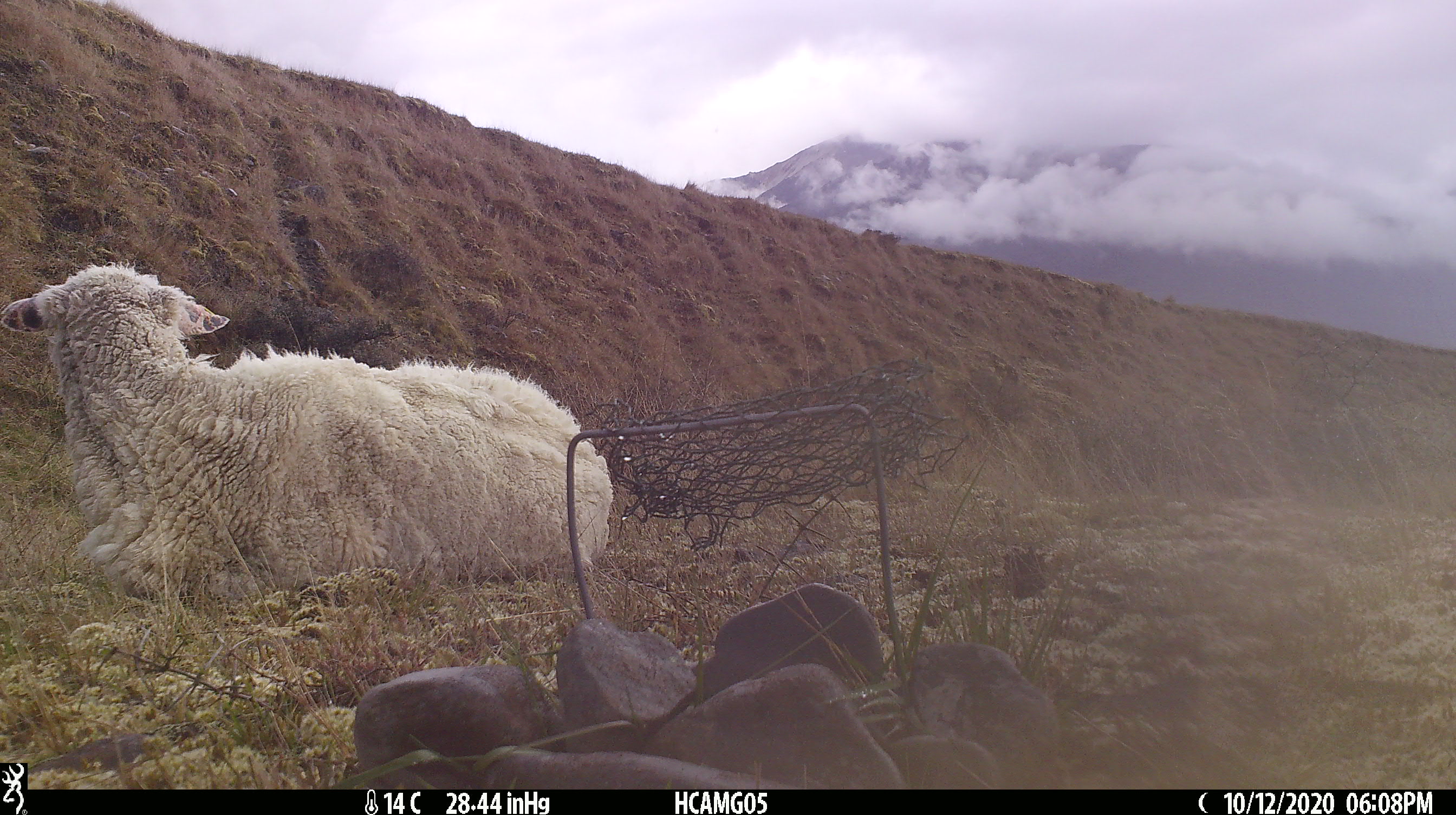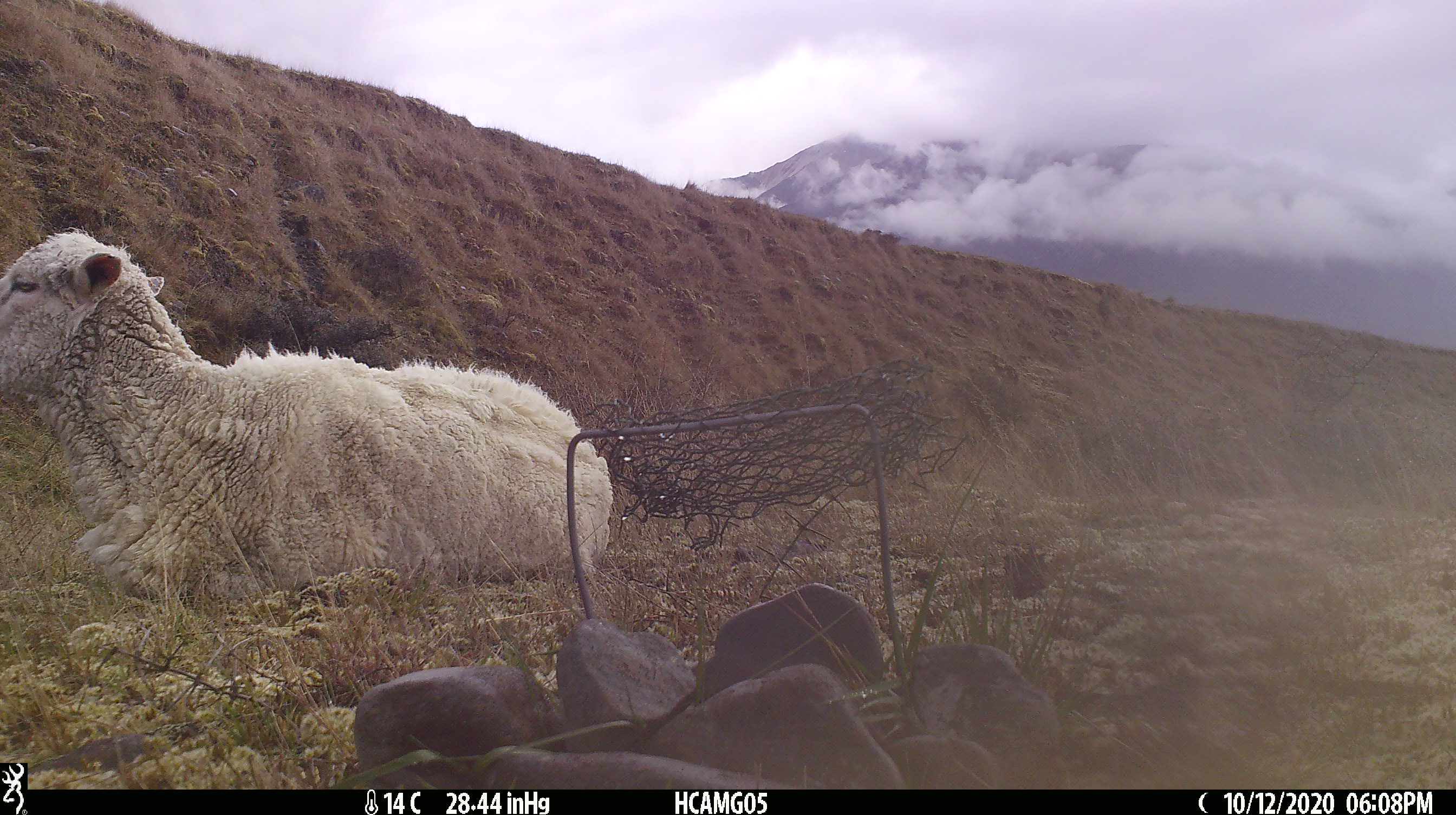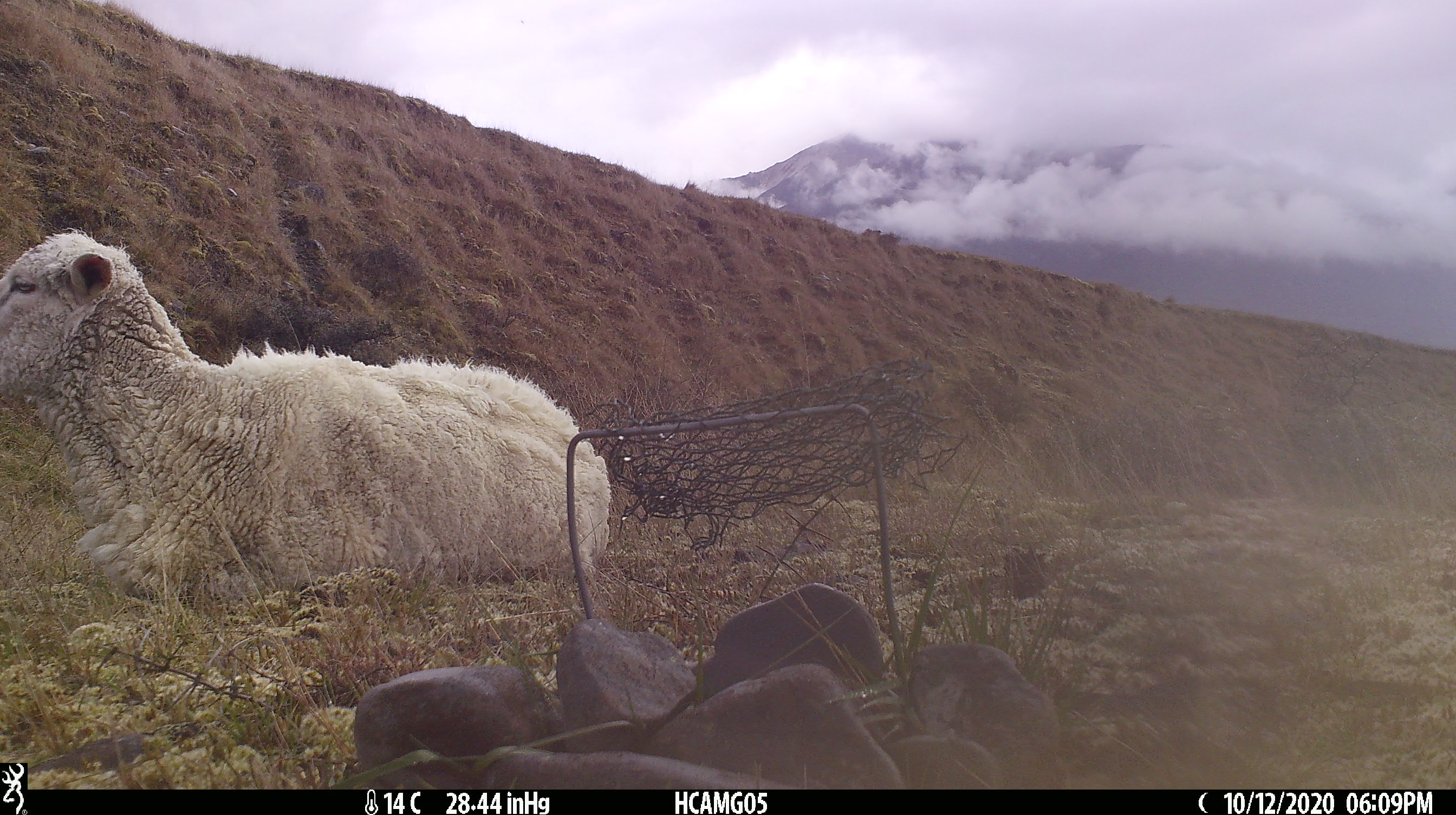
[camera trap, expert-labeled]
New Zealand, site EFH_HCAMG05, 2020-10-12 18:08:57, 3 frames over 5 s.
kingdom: Animalia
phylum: Chordata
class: Mammalia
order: Artiodactyla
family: Bovidae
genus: Ovis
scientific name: Ovis aries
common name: domestic sheep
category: sheep